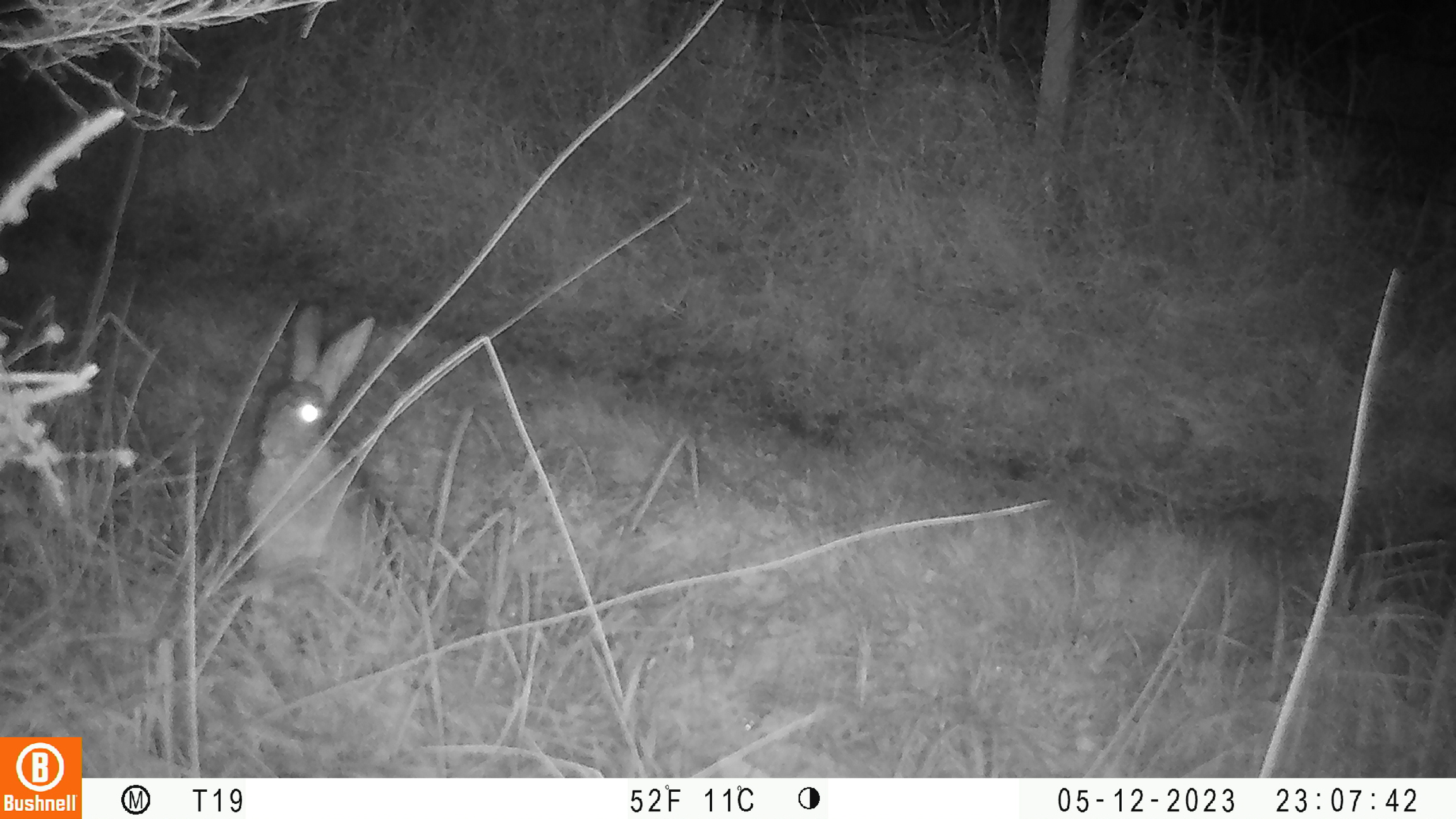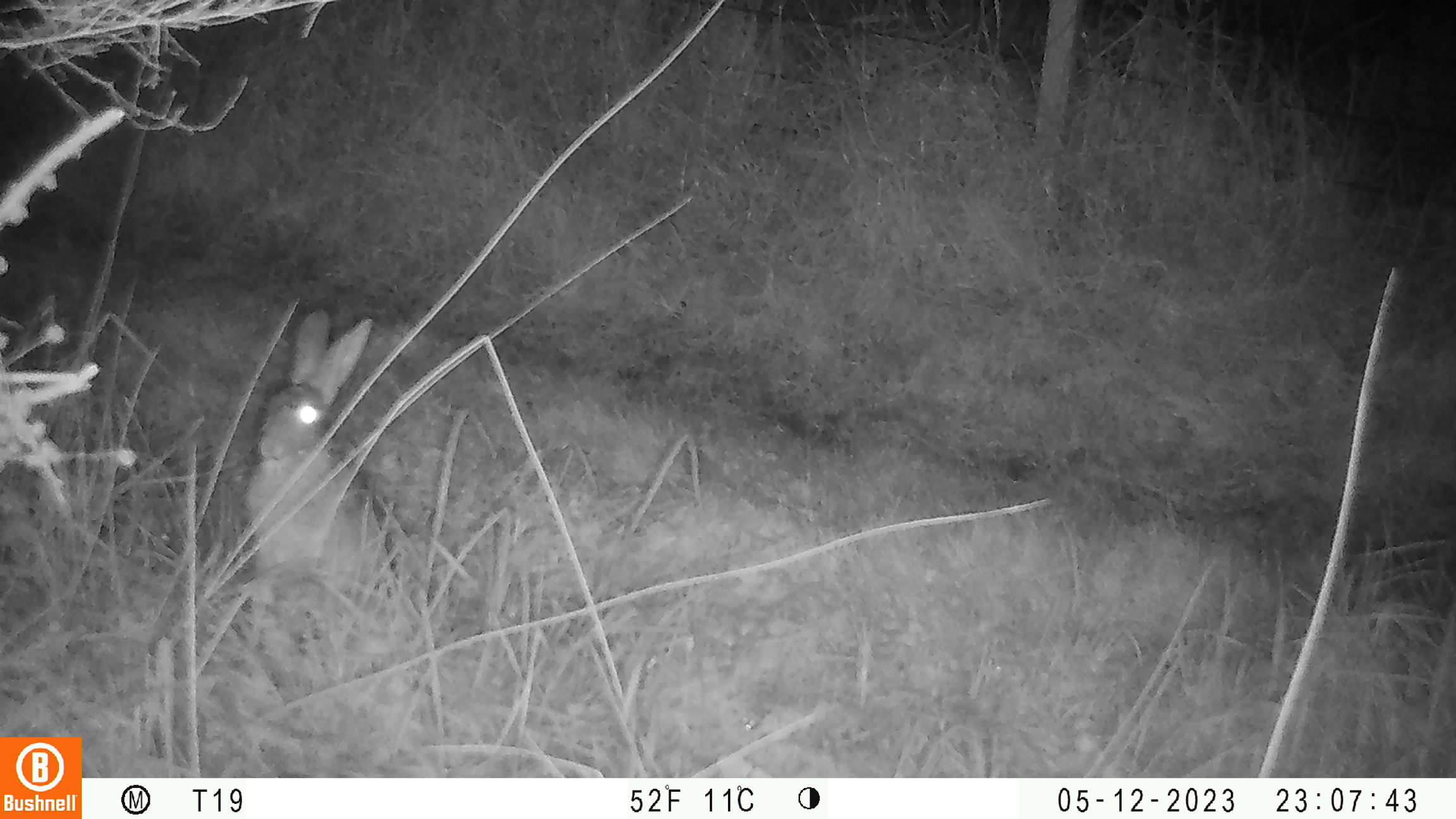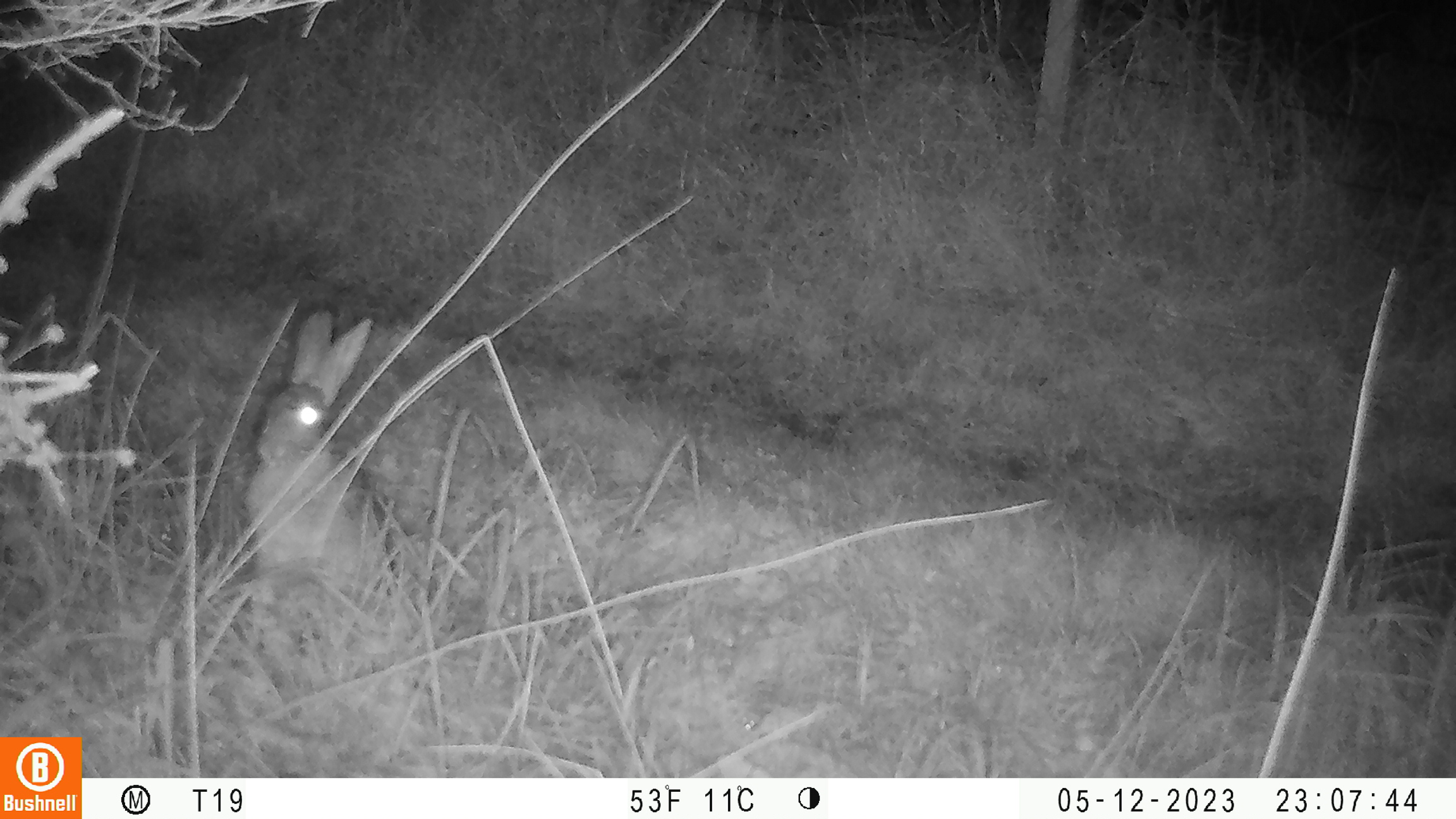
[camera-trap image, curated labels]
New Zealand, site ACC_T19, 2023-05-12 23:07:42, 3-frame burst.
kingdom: Animalia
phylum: Chordata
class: Mammalia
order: Lagomorpha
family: Leporidae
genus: Oryctolagus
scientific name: Oryctolagus cuniculus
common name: european rabbit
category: rabbit